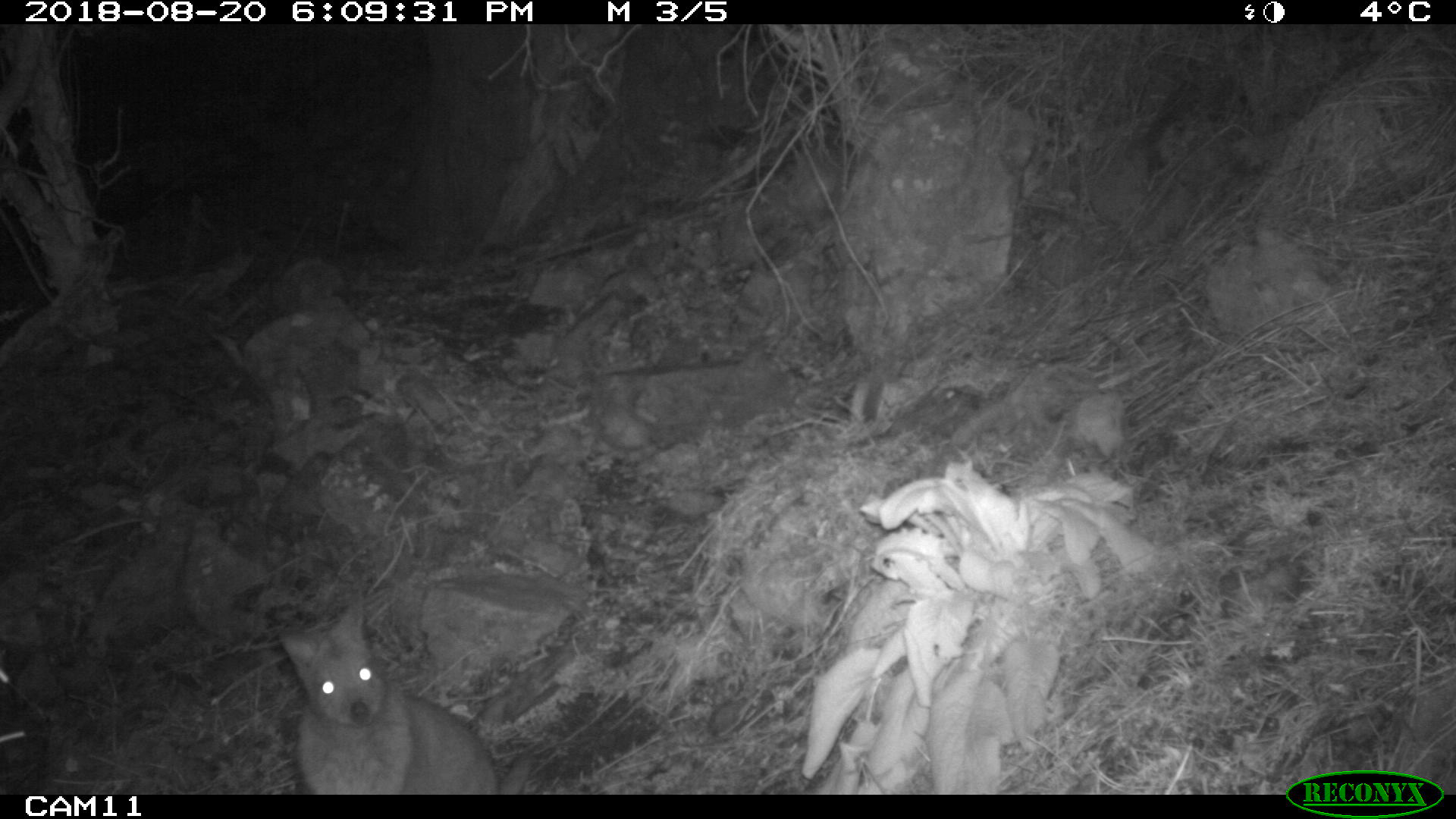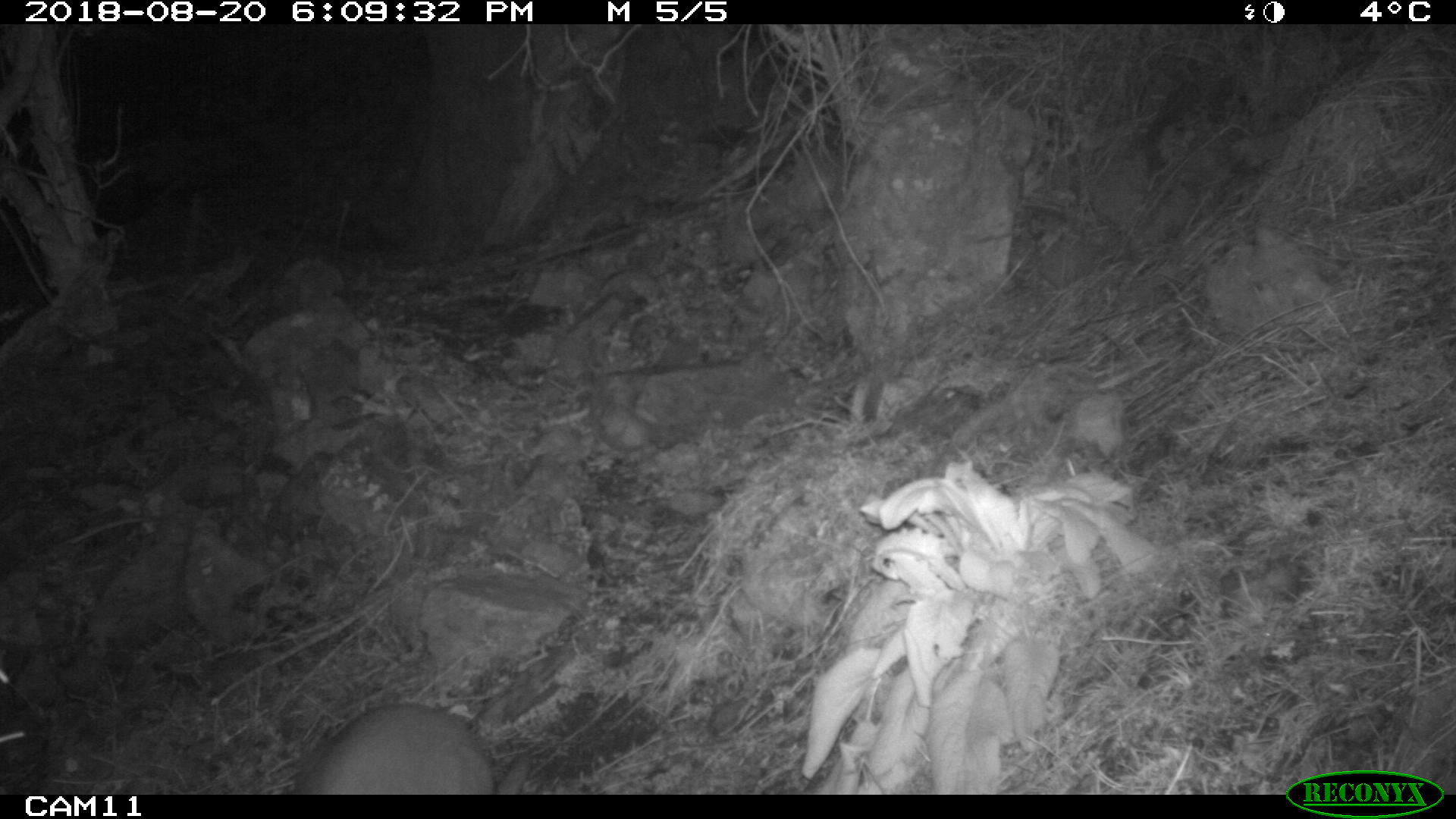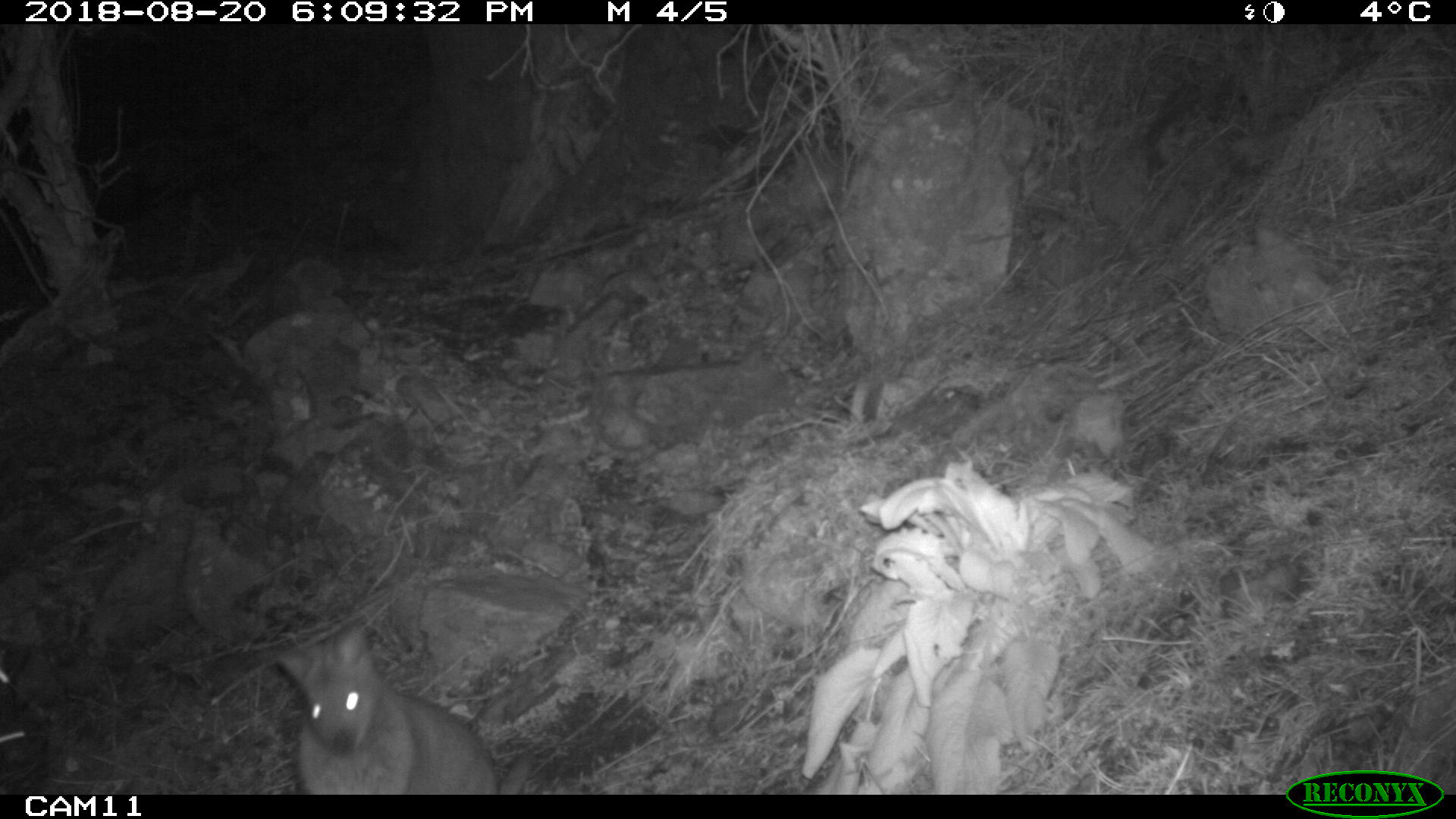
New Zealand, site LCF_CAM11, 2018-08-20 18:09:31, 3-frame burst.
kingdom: Animalia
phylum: Chordata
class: Mammalia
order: Diprotodontia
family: Macropodidae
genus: Notamacropus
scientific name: Notamacropus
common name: wallaby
Wallaby (Notamacropus).